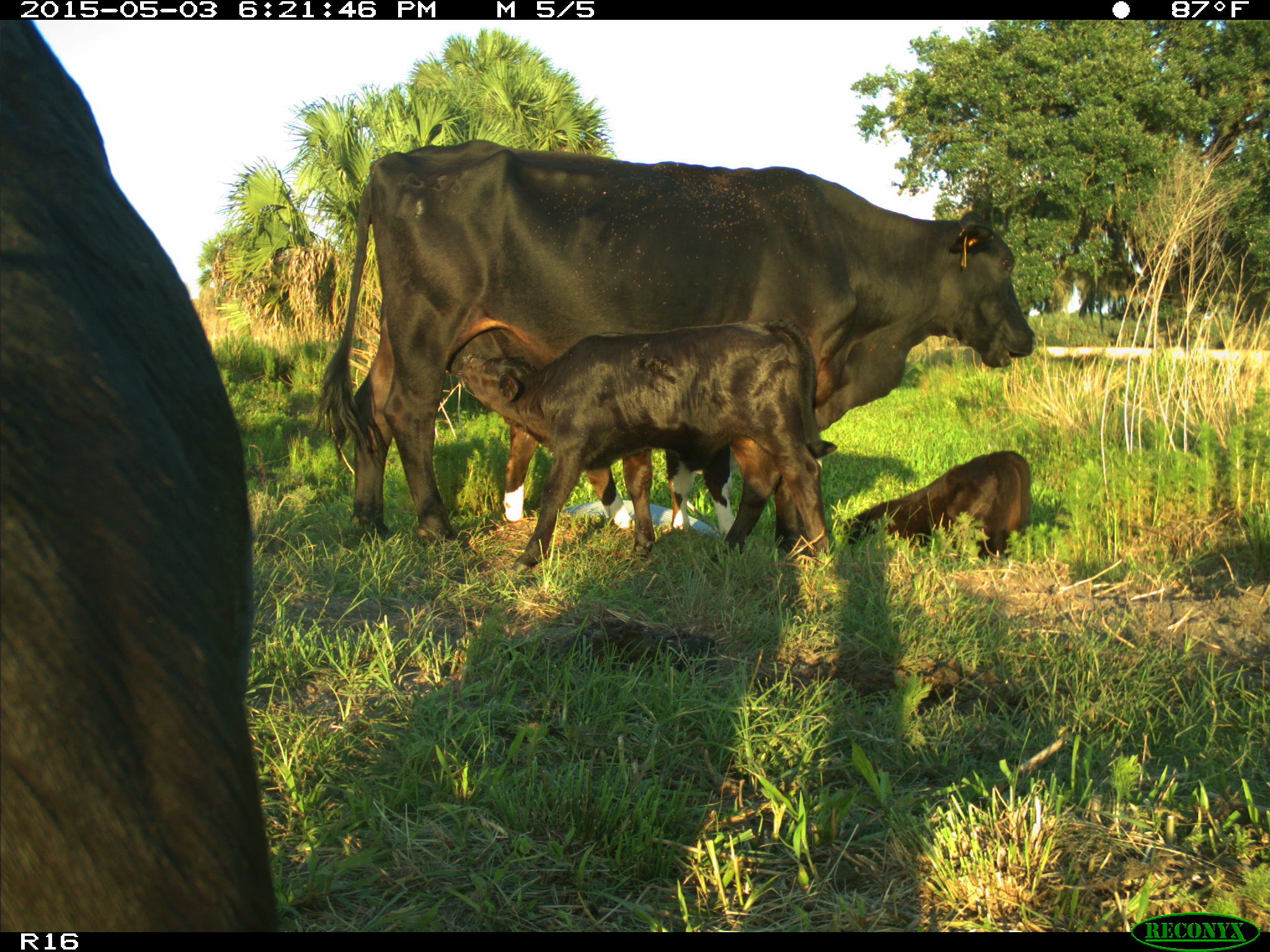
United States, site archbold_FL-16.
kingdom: Animalia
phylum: Chordata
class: Mammalia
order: Artiodactyla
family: Bovidae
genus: Bos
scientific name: Bos taurus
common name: domestic cow